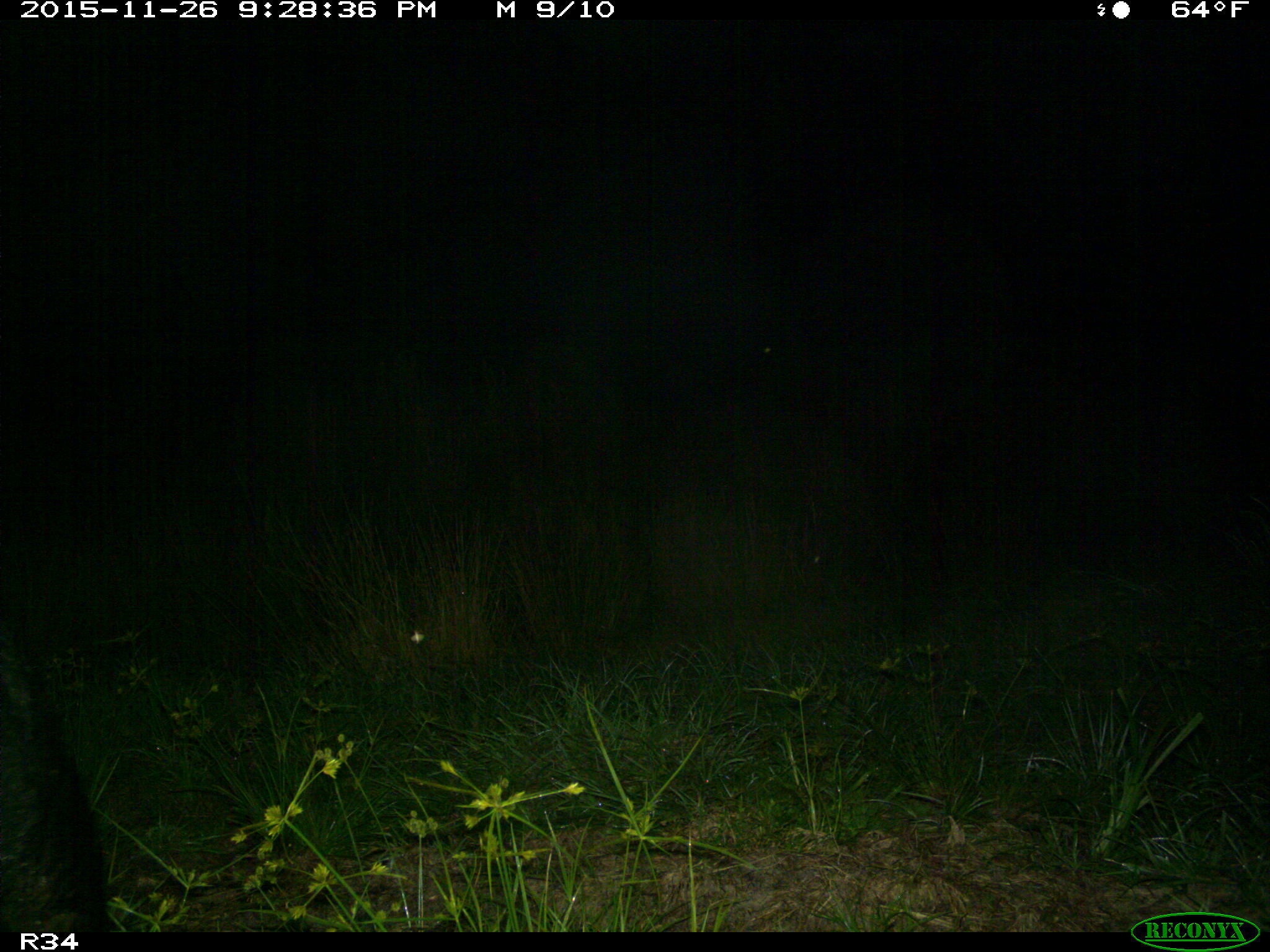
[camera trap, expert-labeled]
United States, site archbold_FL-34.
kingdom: Animalia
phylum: Chordata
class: Mammalia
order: Artiodactyla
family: Suidae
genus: Sus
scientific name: Sus scrofa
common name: wild boar